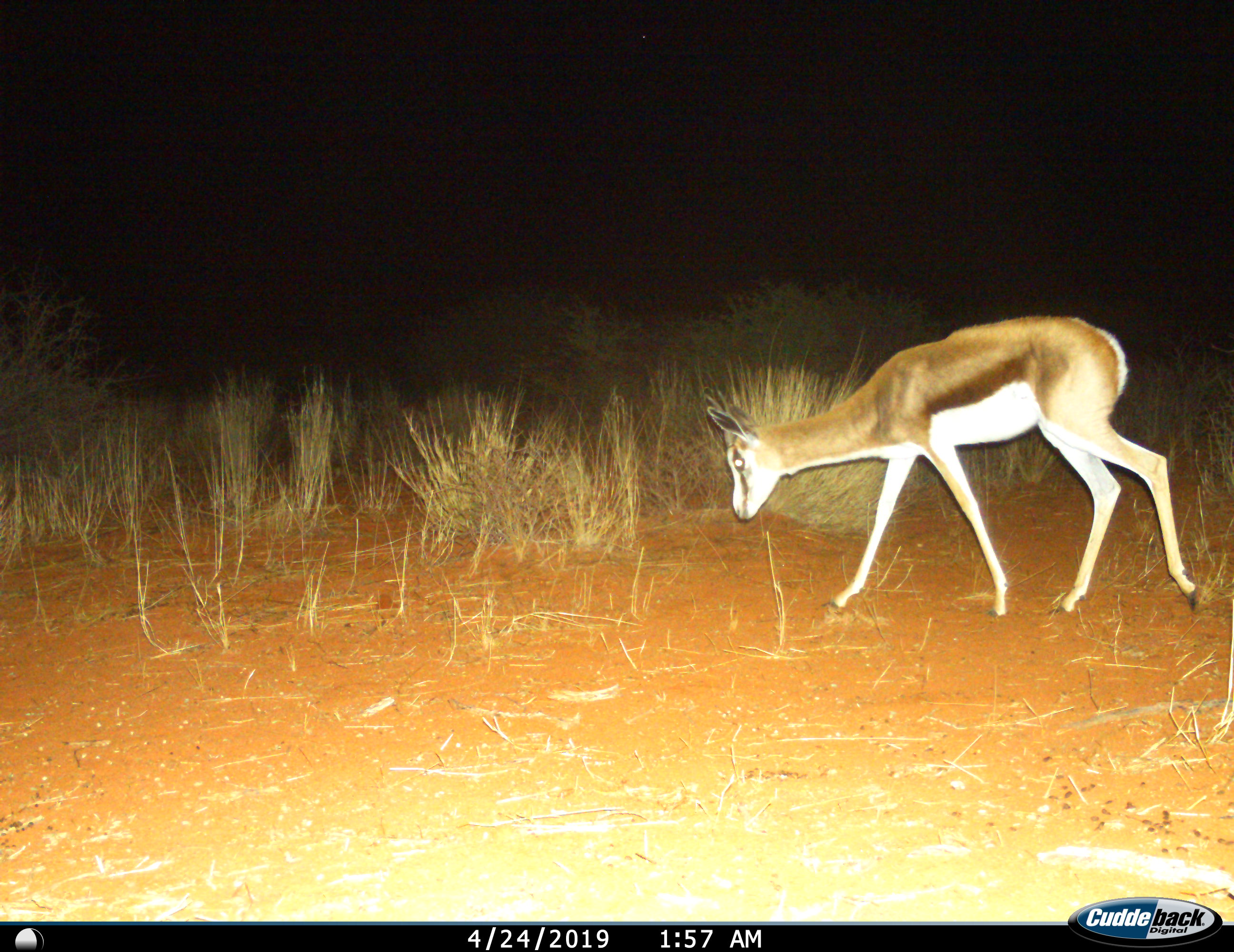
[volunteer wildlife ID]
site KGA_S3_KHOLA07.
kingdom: Animalia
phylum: Chordata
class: Mammalia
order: Artiodactyla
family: Bovidae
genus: Antidorcas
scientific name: Antidorcas marsupialis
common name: springbok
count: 1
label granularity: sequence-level